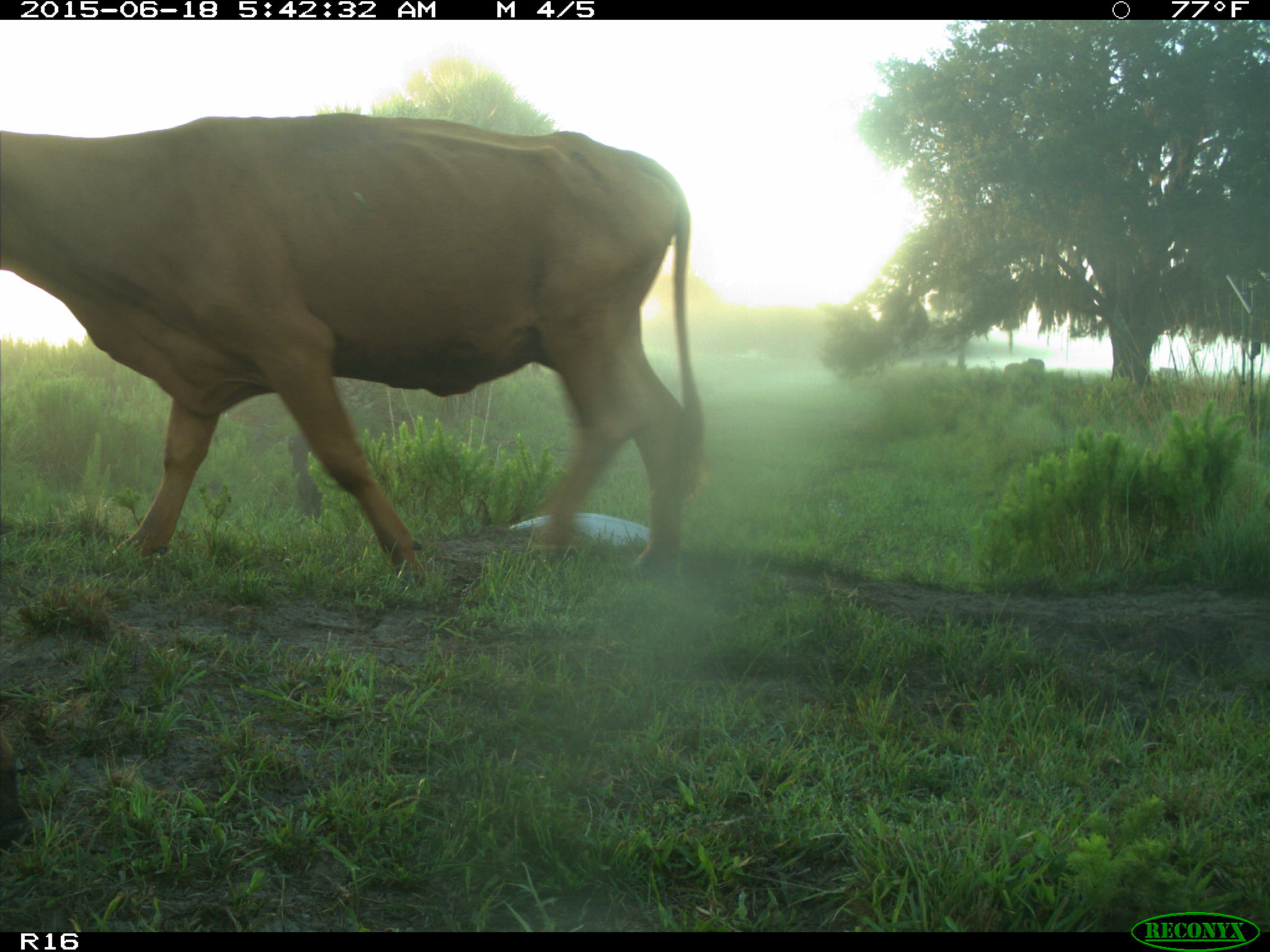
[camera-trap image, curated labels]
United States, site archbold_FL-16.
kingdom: Animalia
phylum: Chordata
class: Mammalia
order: Artiodactyla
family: Suidae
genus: Sus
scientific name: Sus scrofa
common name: wild boar